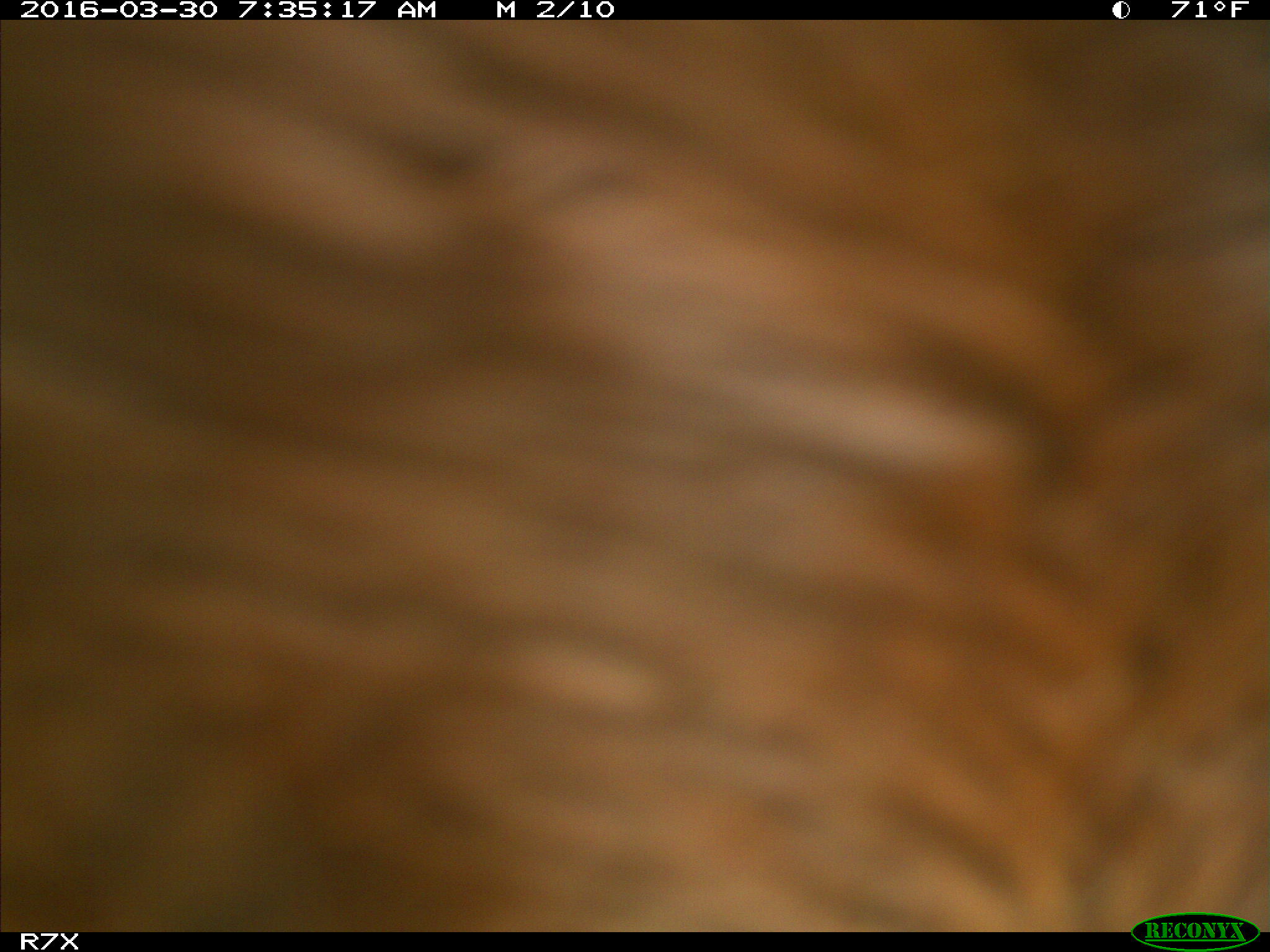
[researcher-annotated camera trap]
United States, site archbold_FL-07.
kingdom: Animalia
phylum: Chordata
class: Mammalia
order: Artiodactyla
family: Bovidae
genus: Bos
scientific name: Bos taurus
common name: domestic cow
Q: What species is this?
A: Bos taurus (domestic cow).